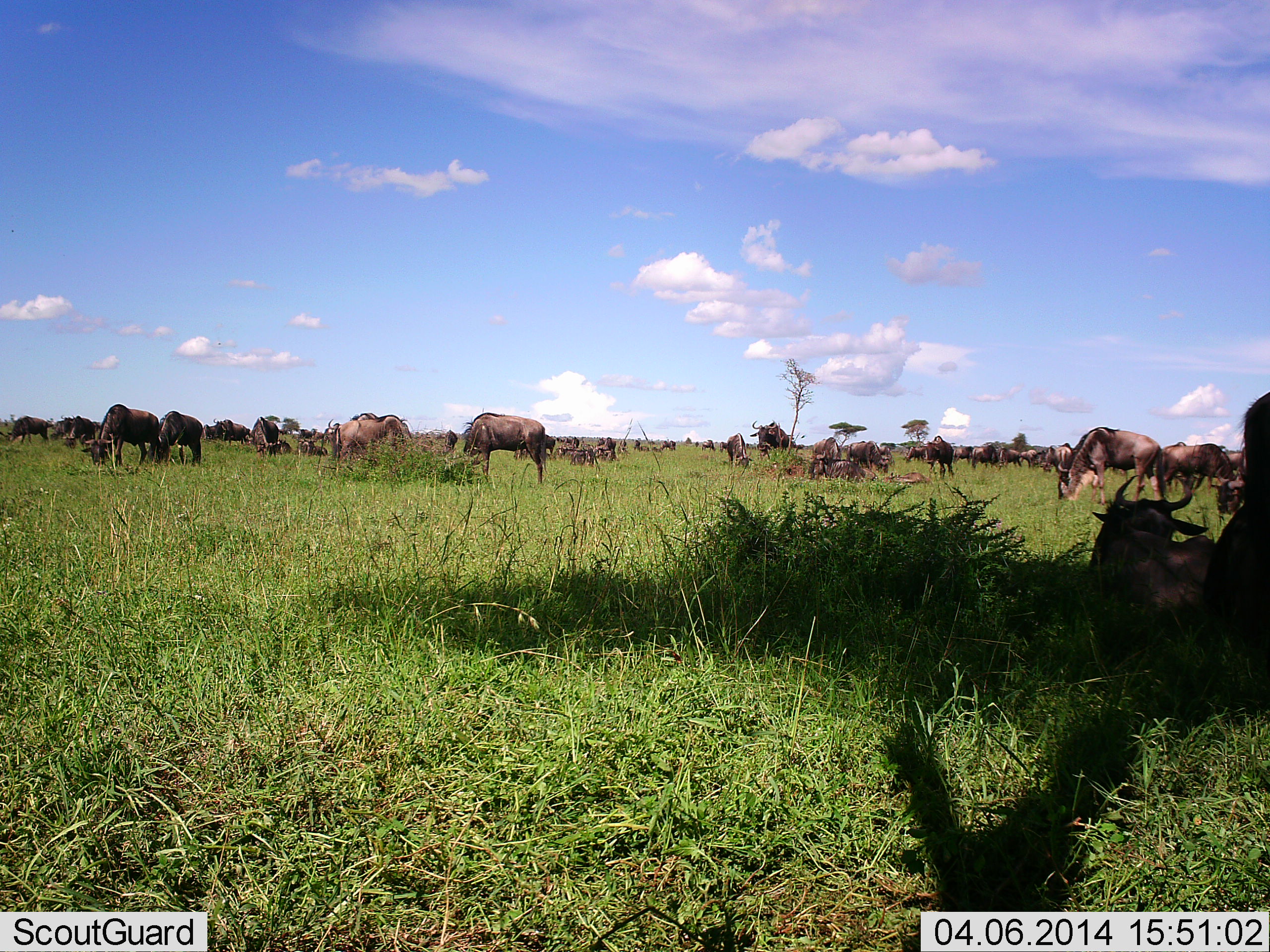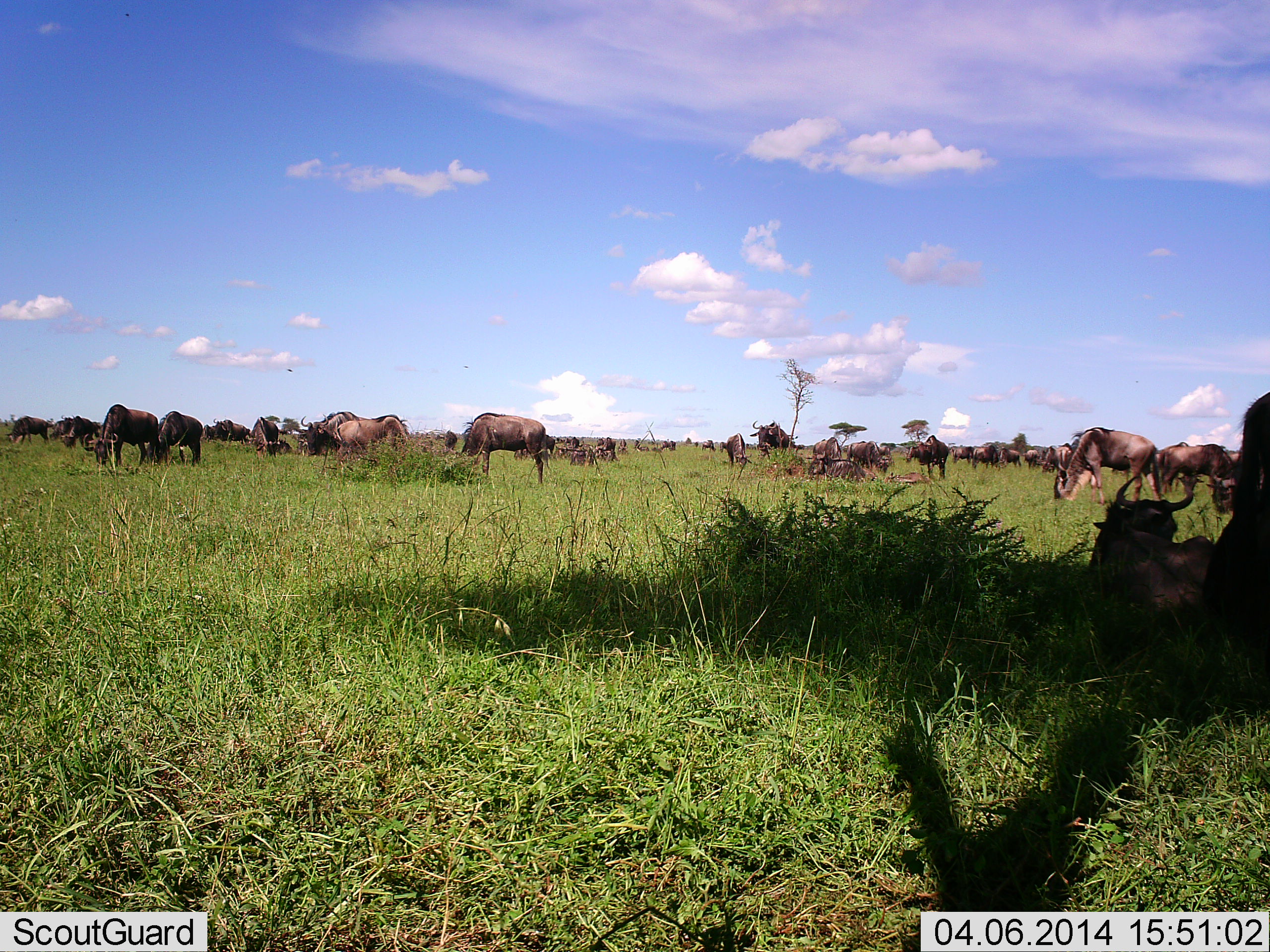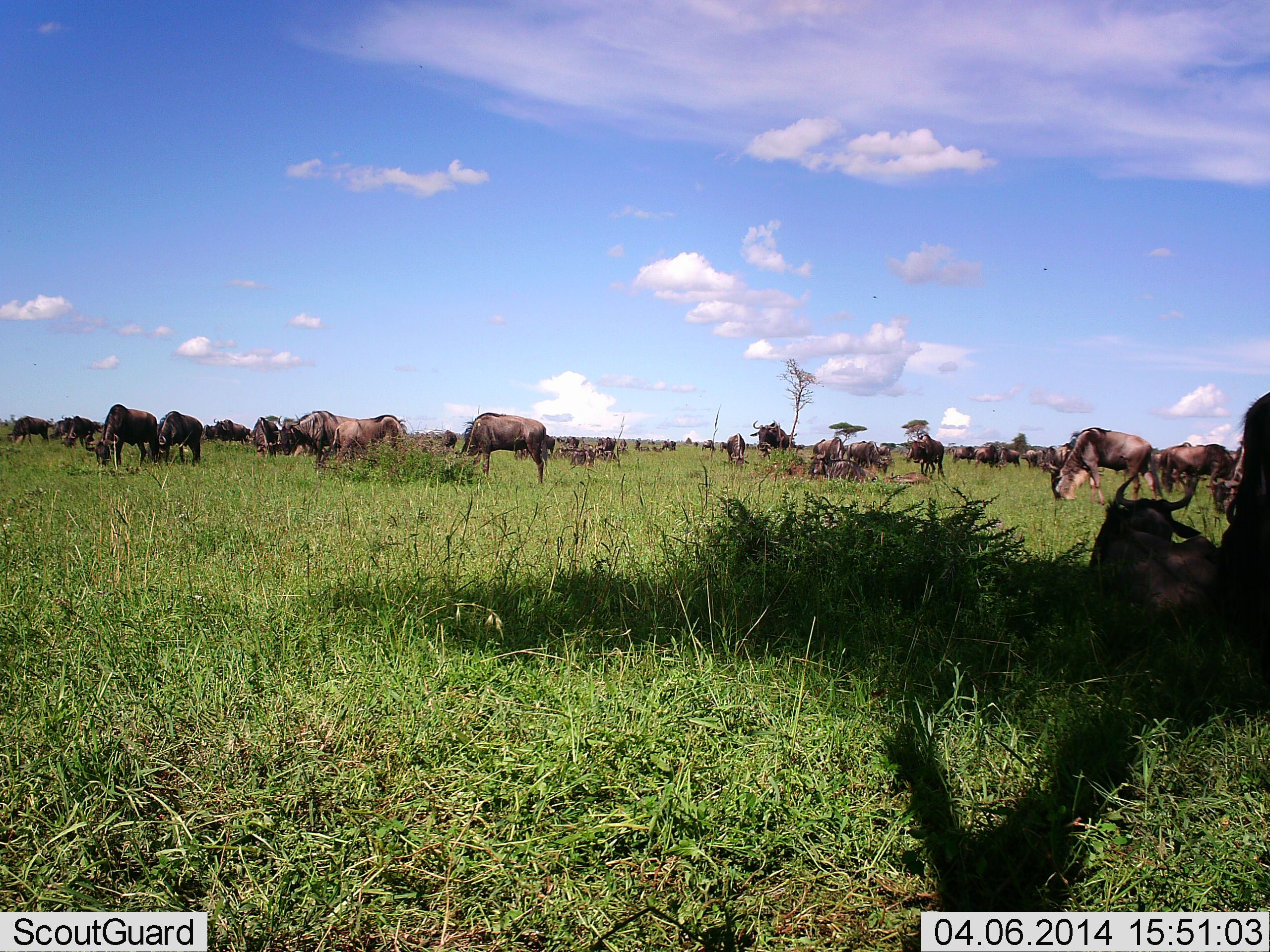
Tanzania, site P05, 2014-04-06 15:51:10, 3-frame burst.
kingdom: Animalia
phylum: Chordata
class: Mammalia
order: Artiodactyla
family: Bovidae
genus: Connochaetes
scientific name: Connochaetes taurinus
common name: blue wildebeest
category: wildebeest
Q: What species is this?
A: Wildebeest (blue wildebeest) (Connochaetes taurinus).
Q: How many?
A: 11-50.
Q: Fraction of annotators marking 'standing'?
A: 50%.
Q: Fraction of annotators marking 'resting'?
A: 60%.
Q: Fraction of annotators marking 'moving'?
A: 40%.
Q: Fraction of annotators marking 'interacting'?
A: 0%.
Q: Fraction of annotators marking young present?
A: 0%.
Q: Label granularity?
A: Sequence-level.